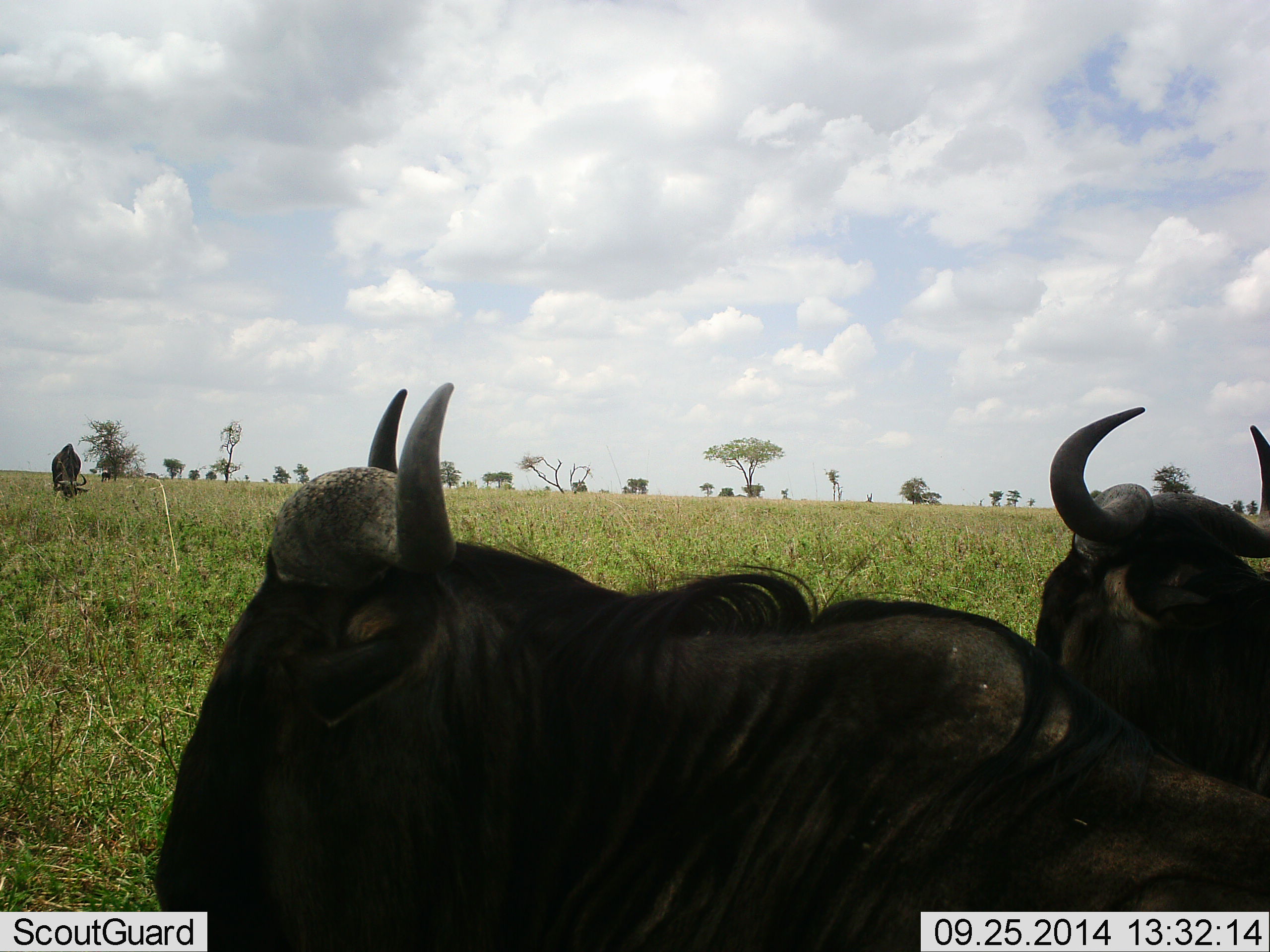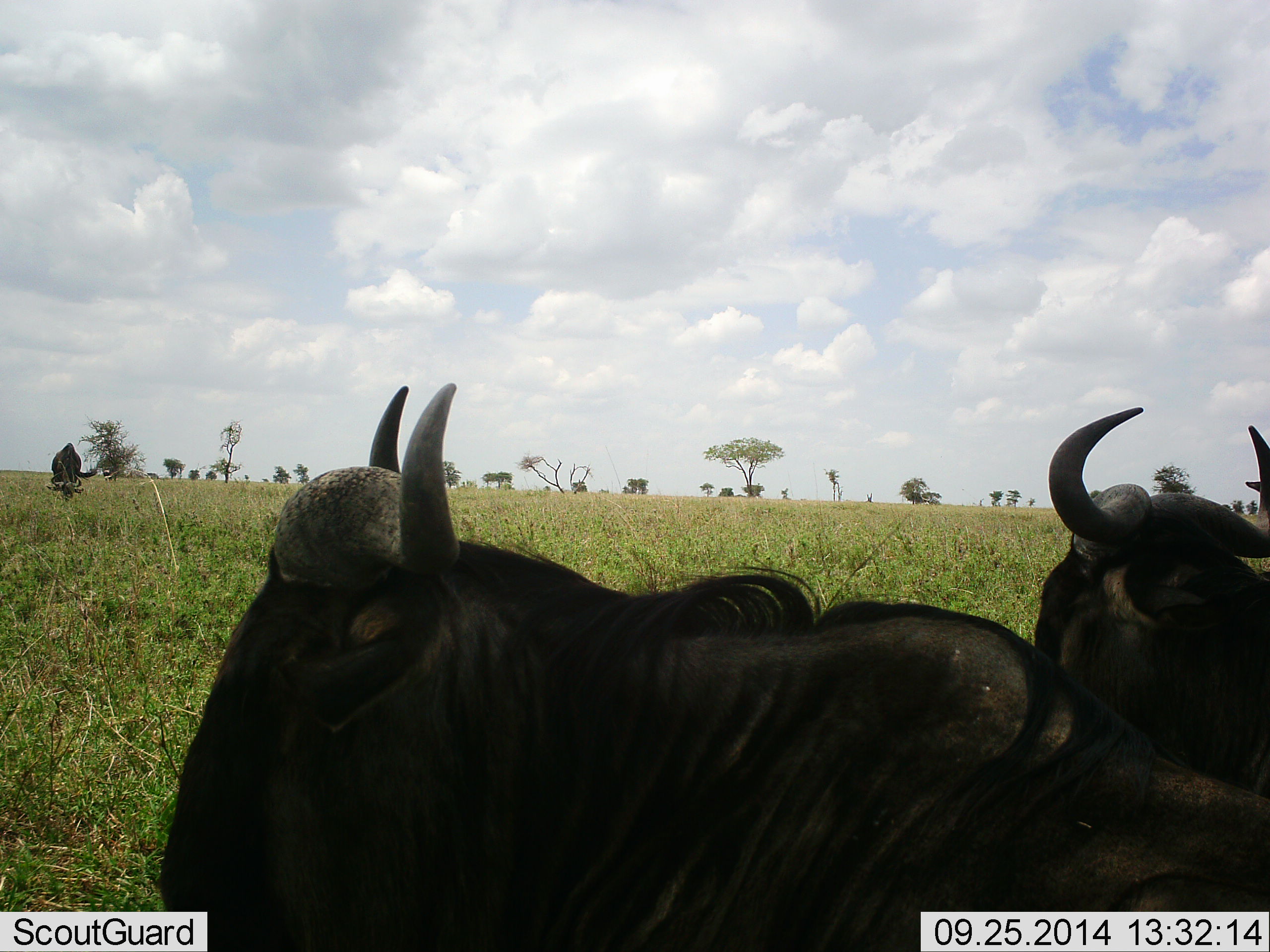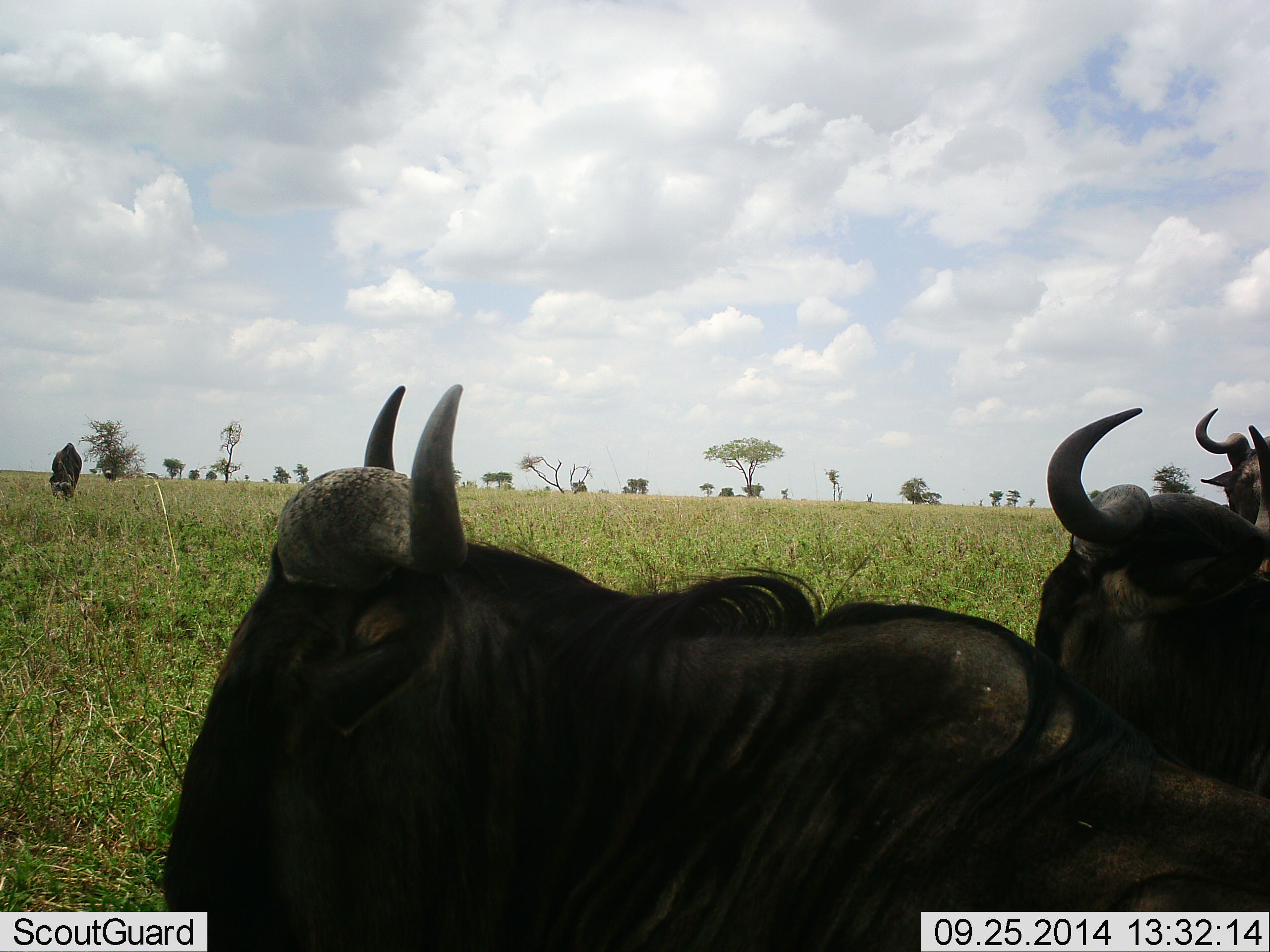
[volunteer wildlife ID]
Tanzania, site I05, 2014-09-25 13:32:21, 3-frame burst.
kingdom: Animalia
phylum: Chordata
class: Mammalia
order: Artiodactyla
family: Bovidae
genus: Connochaetes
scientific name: Connochaetes taurinus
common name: blue wildebeest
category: wildebeest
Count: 4.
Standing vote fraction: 40%.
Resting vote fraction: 60%.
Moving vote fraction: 10%.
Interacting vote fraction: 20%.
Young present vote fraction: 0%.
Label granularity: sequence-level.